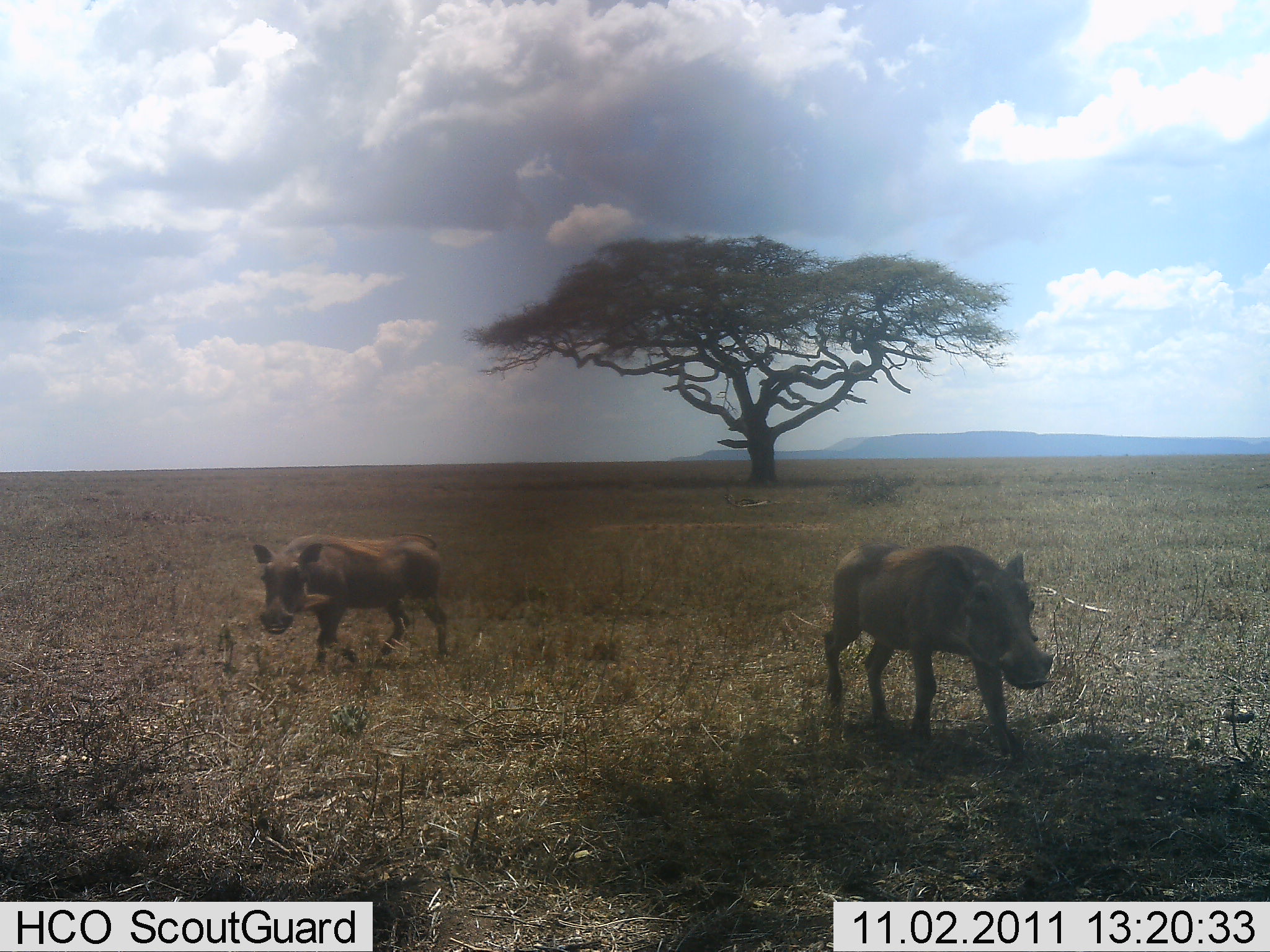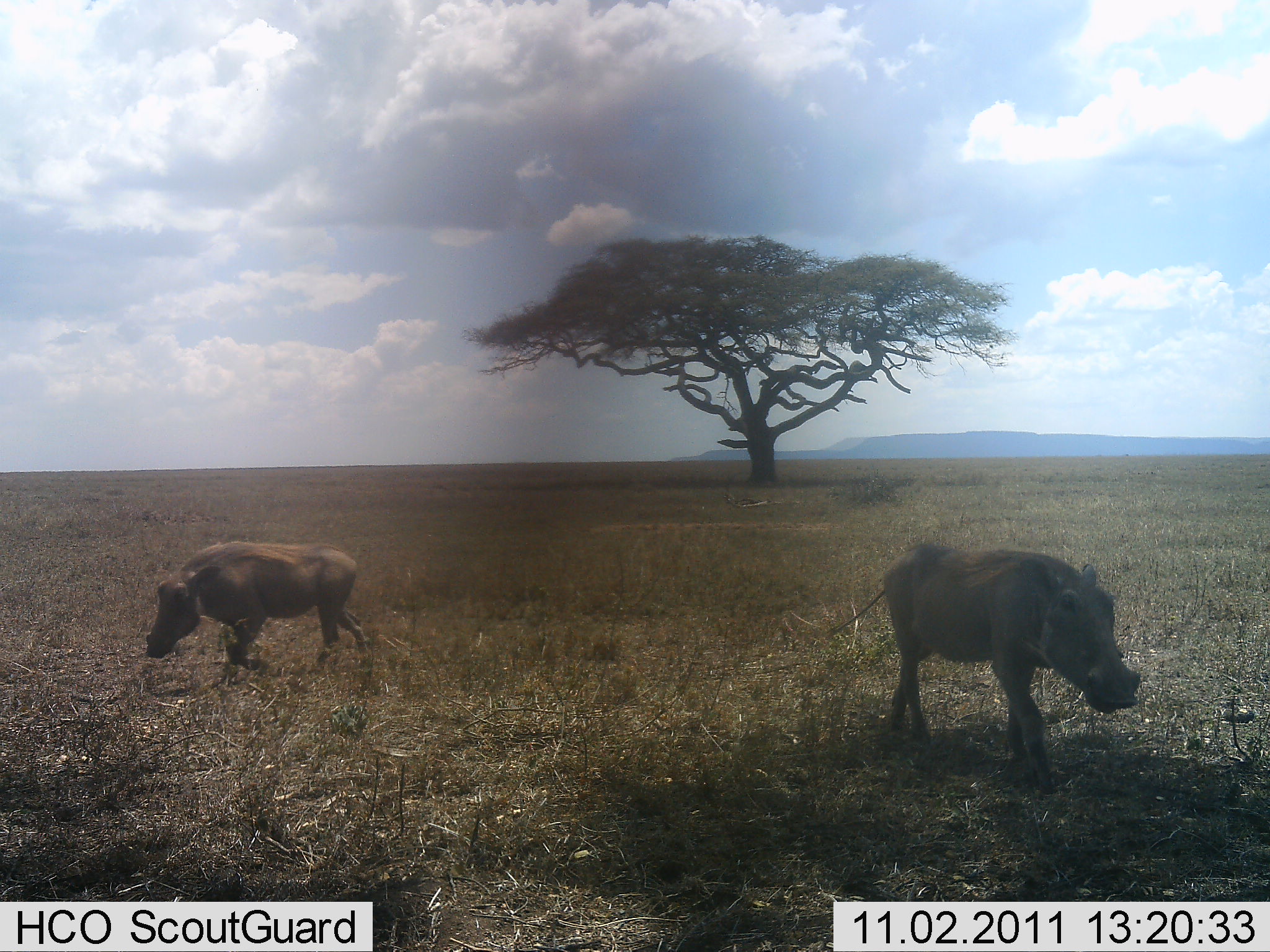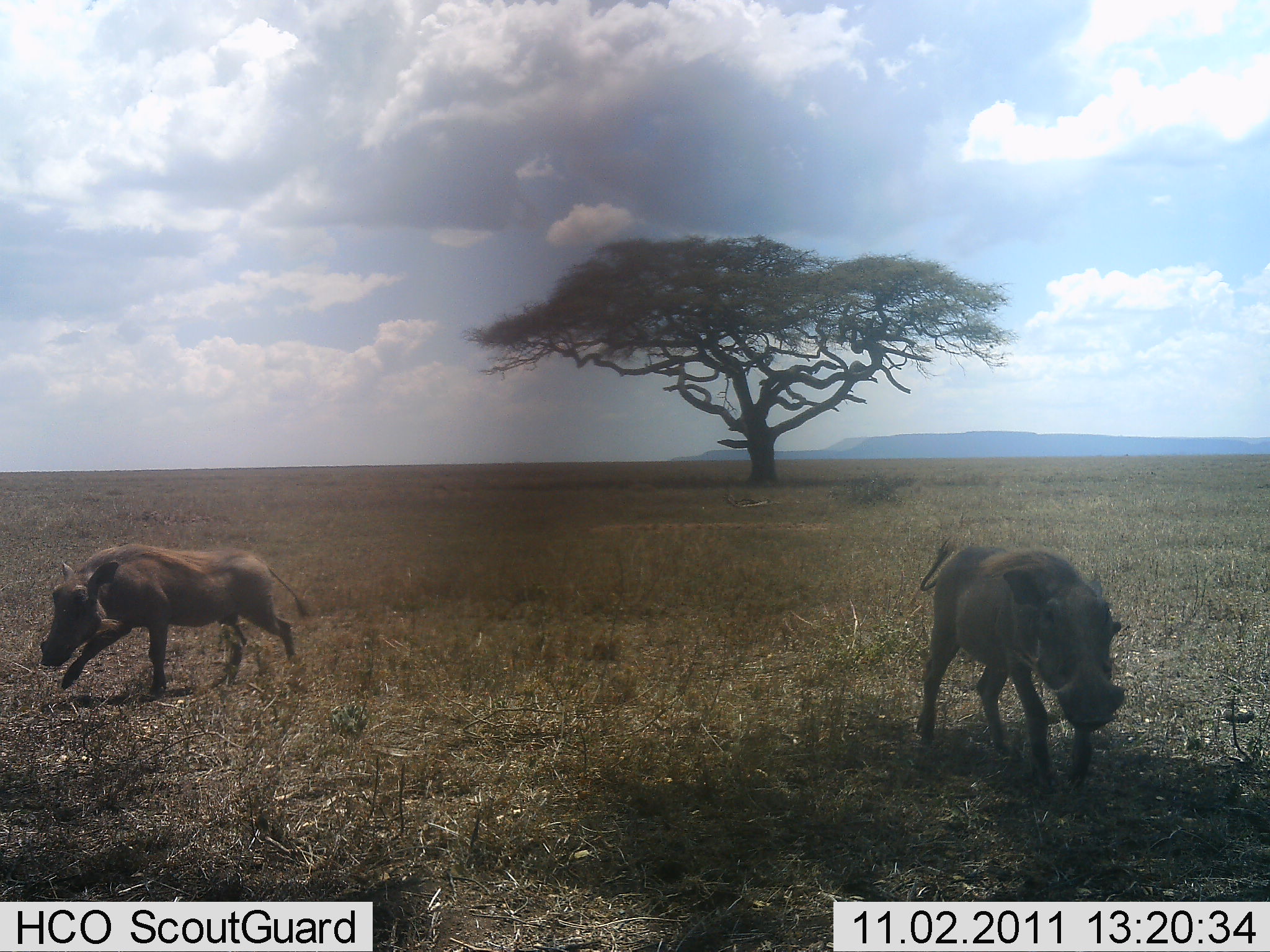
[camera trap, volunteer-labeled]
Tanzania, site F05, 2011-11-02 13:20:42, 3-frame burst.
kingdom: Animalia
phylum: Chordata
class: Mammalia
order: Artiodactyla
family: Suidae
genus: Phacochoerus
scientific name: Phacochoerus africanus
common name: warthog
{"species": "warthog (Phacochoerus africanus)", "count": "2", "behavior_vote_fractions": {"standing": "8%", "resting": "0%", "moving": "100%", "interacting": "0%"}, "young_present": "0%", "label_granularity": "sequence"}